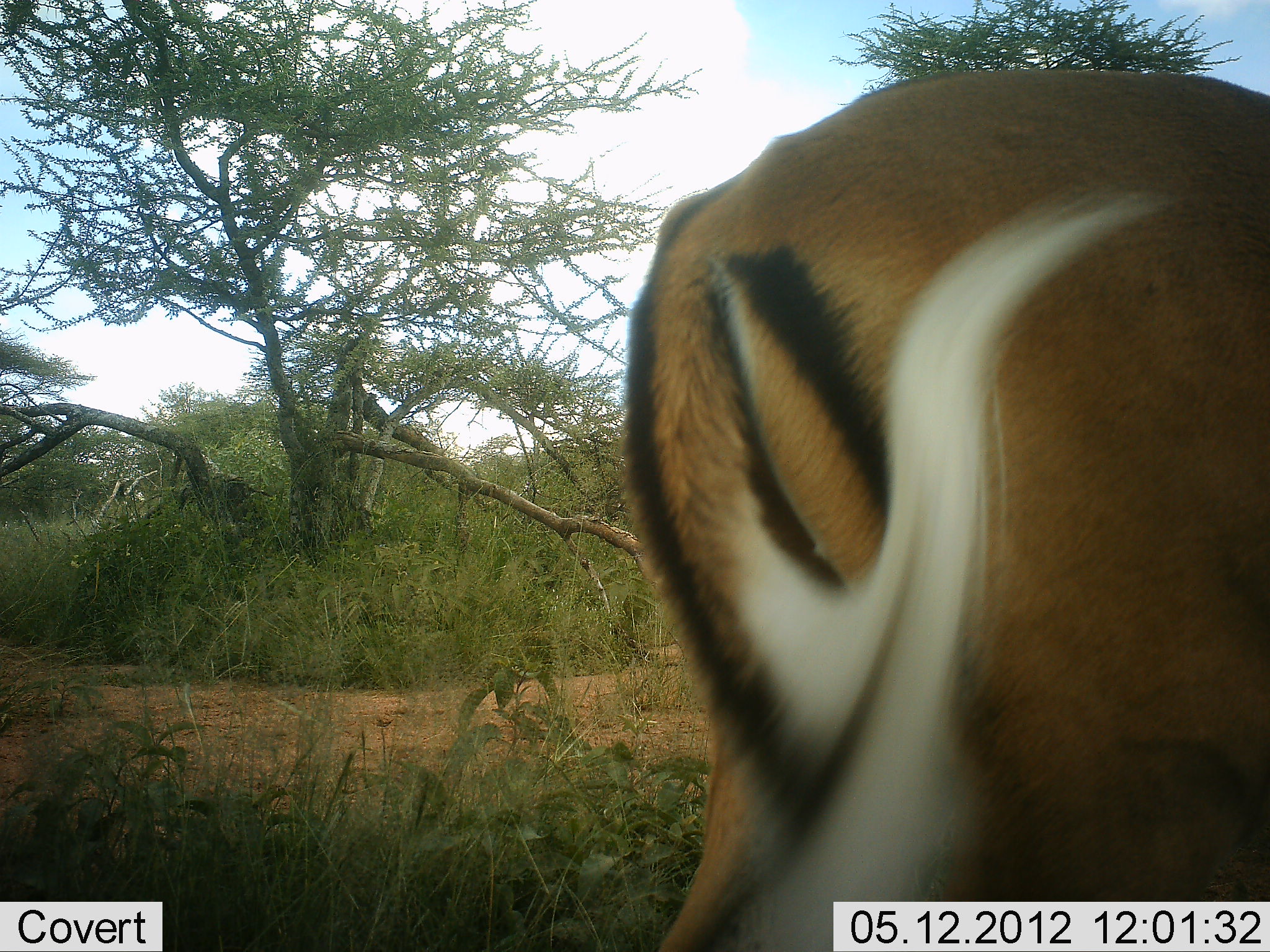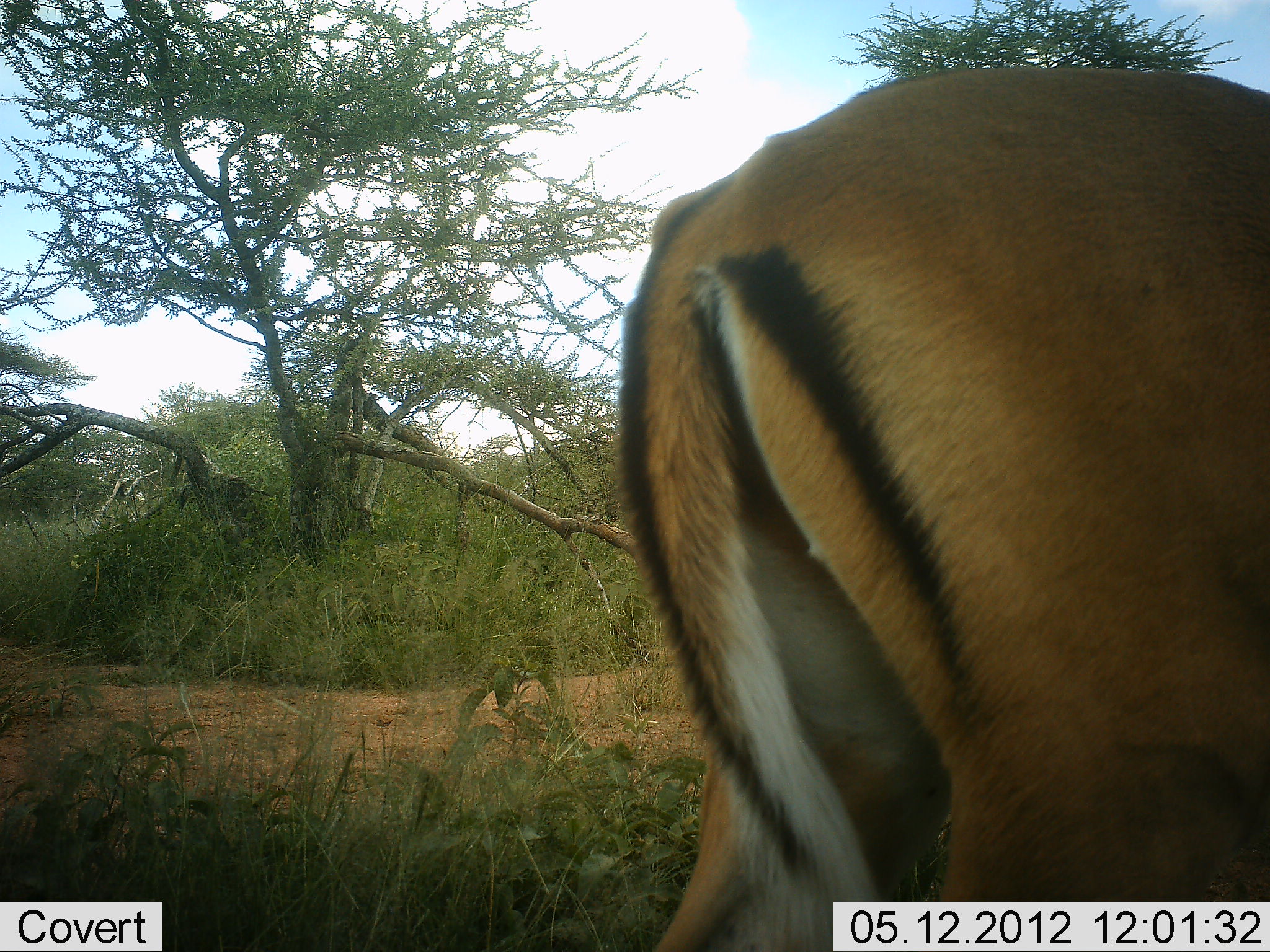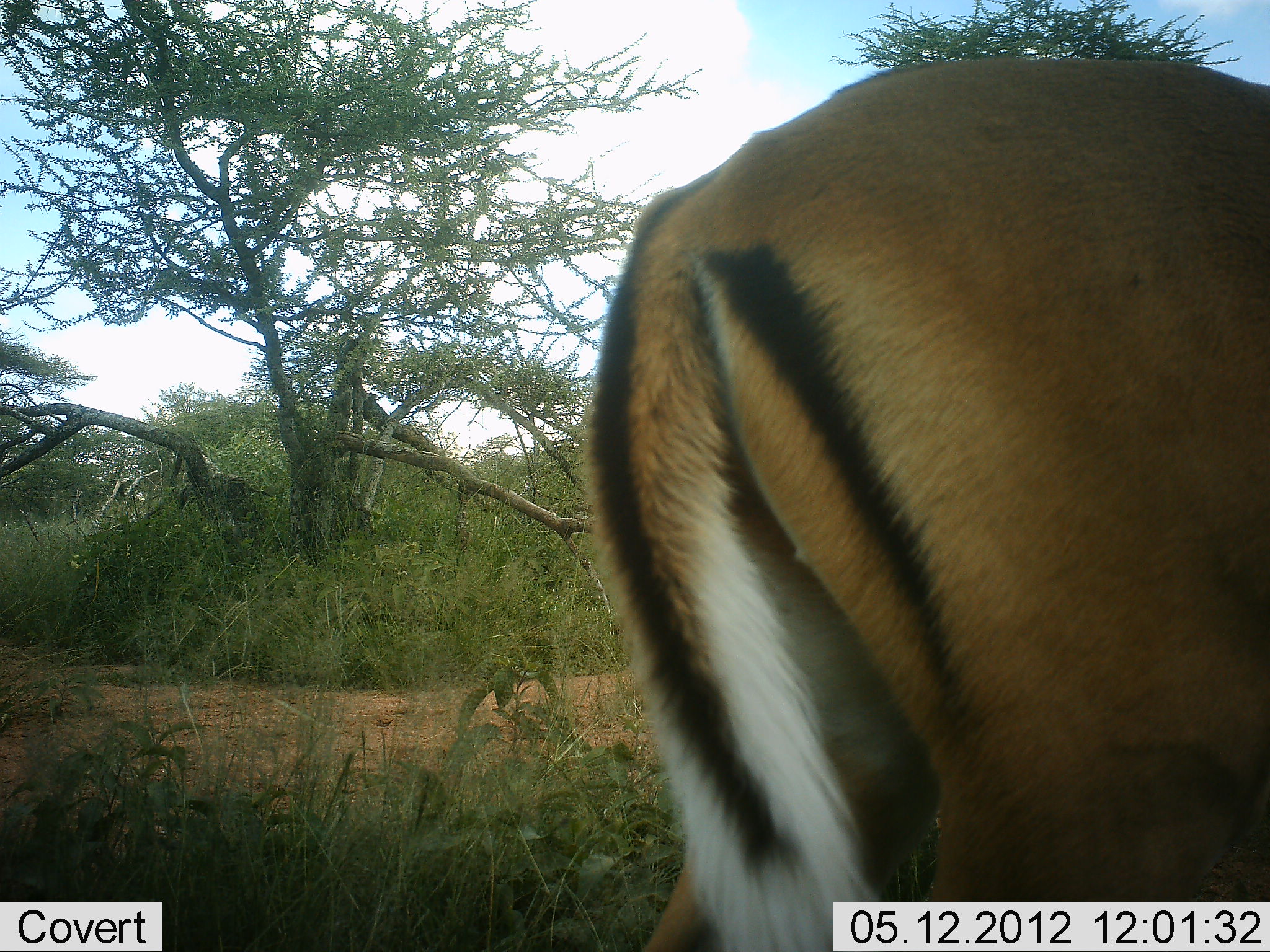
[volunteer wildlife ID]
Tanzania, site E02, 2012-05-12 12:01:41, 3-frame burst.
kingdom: Animalia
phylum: Chordata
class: Mammalia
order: Artiodactyla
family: Bovidae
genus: Aepyceros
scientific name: Aepyceros melampus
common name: impala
Impala (Aepyceros melampus), count 1. Behavior (volunteer vote fractions): standing 100%, resting 0%, moving 0%, interacting 0%. Young present (vote fraction): 0%. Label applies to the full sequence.